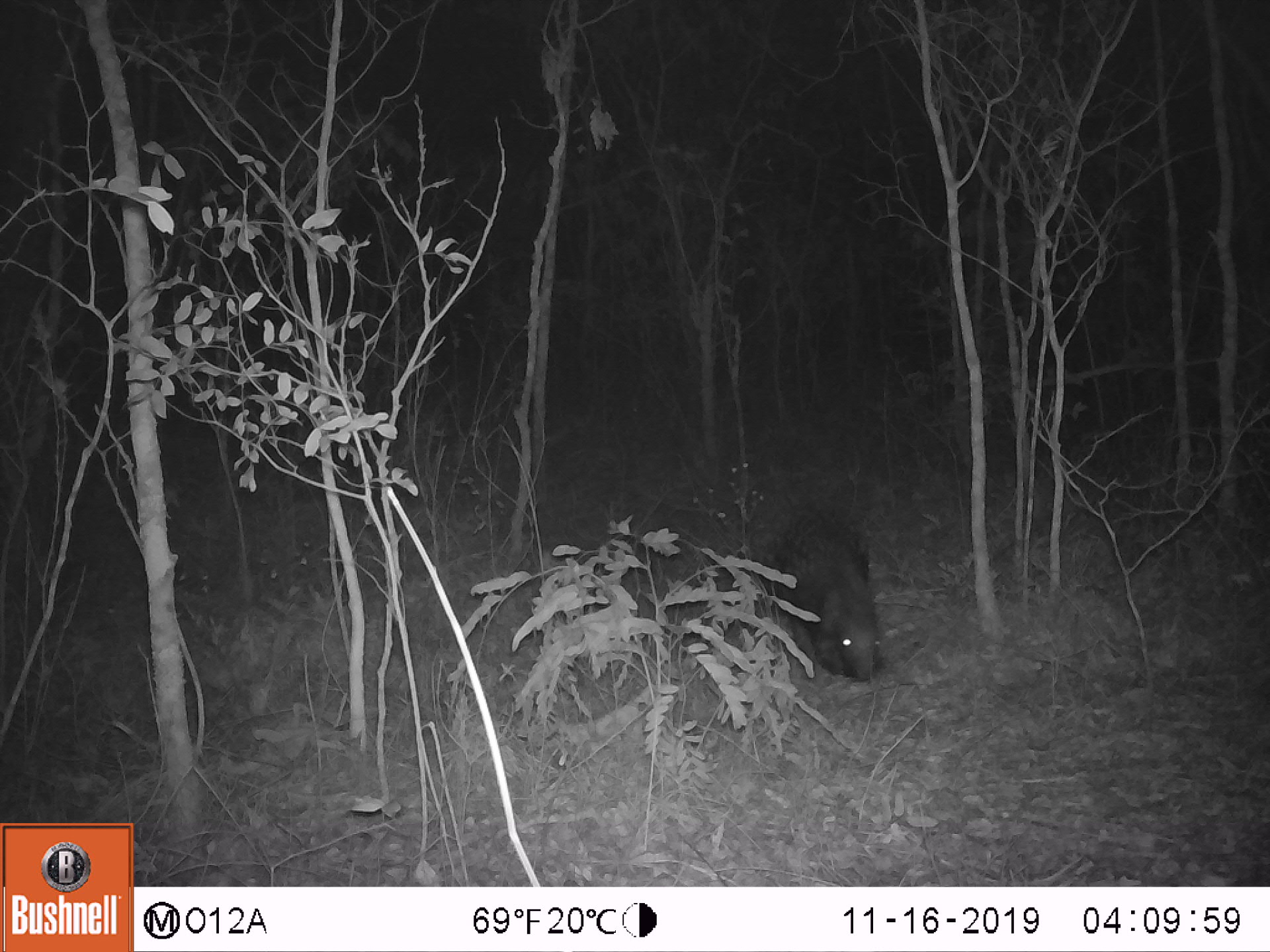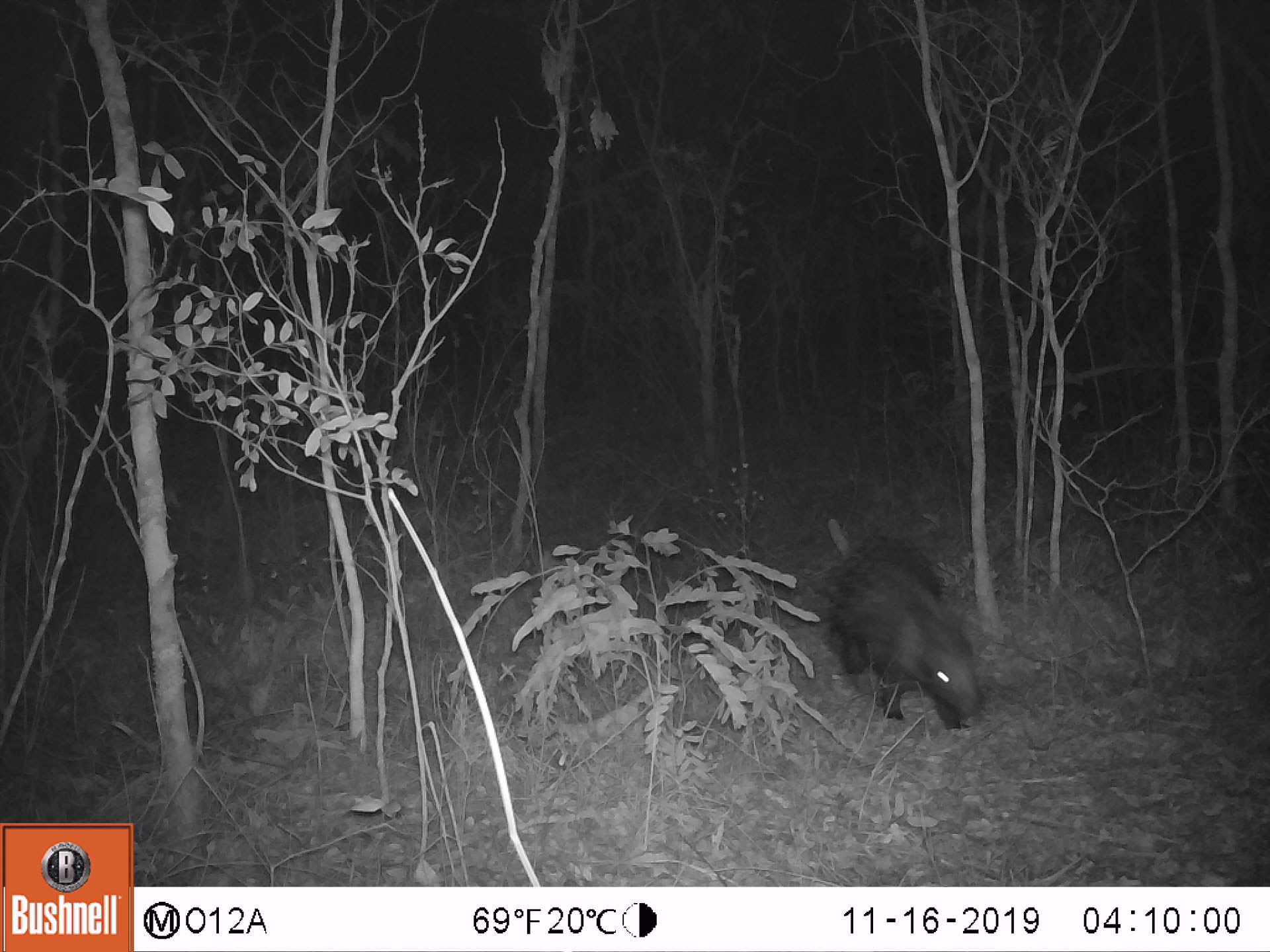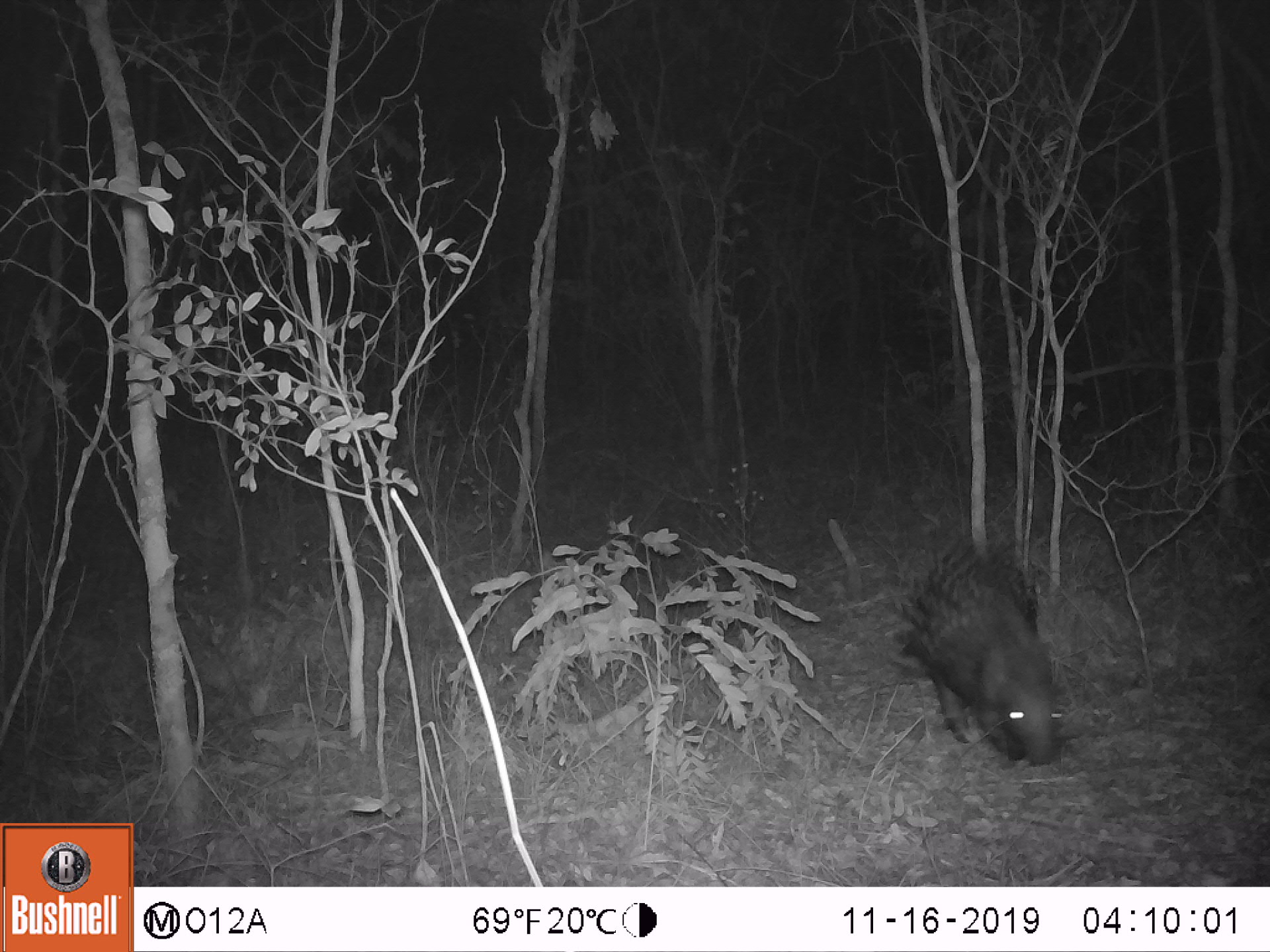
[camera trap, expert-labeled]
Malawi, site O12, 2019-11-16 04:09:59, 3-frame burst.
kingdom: Animalia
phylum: Chordata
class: Mammalia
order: Rodentia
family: Hystricidae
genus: Hystrix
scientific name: Hystrix africaeaustralis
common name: cape porcupine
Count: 1.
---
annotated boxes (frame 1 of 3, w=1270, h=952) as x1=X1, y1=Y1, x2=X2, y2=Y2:
cape porcupine: x1=754, y1=483, x2=890, y2=680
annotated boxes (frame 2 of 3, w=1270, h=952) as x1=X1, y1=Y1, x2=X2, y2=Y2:
cape porcupine: x1=808, y1=508, x2=988, y2=737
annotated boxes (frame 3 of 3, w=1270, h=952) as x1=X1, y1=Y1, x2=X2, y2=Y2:
cape porcupine: x1=904, y1=534, x2=1079, y2=771